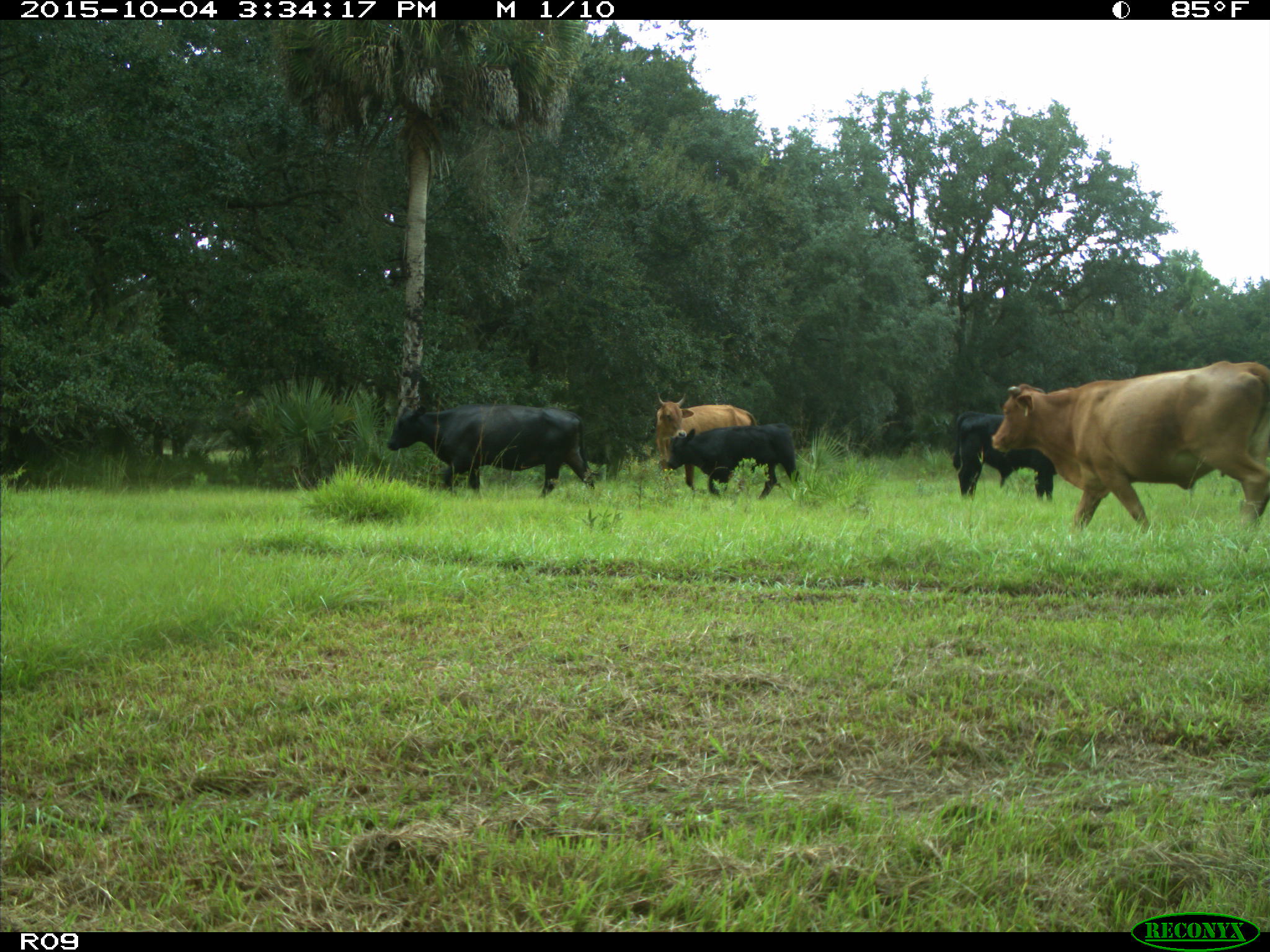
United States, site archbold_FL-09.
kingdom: Animalia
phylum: Chordata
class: Mammalia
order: Artiodactyla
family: Bovidae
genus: Bos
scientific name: Bos taurus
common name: domestic cow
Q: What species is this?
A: Bos taurus (domestic cow).